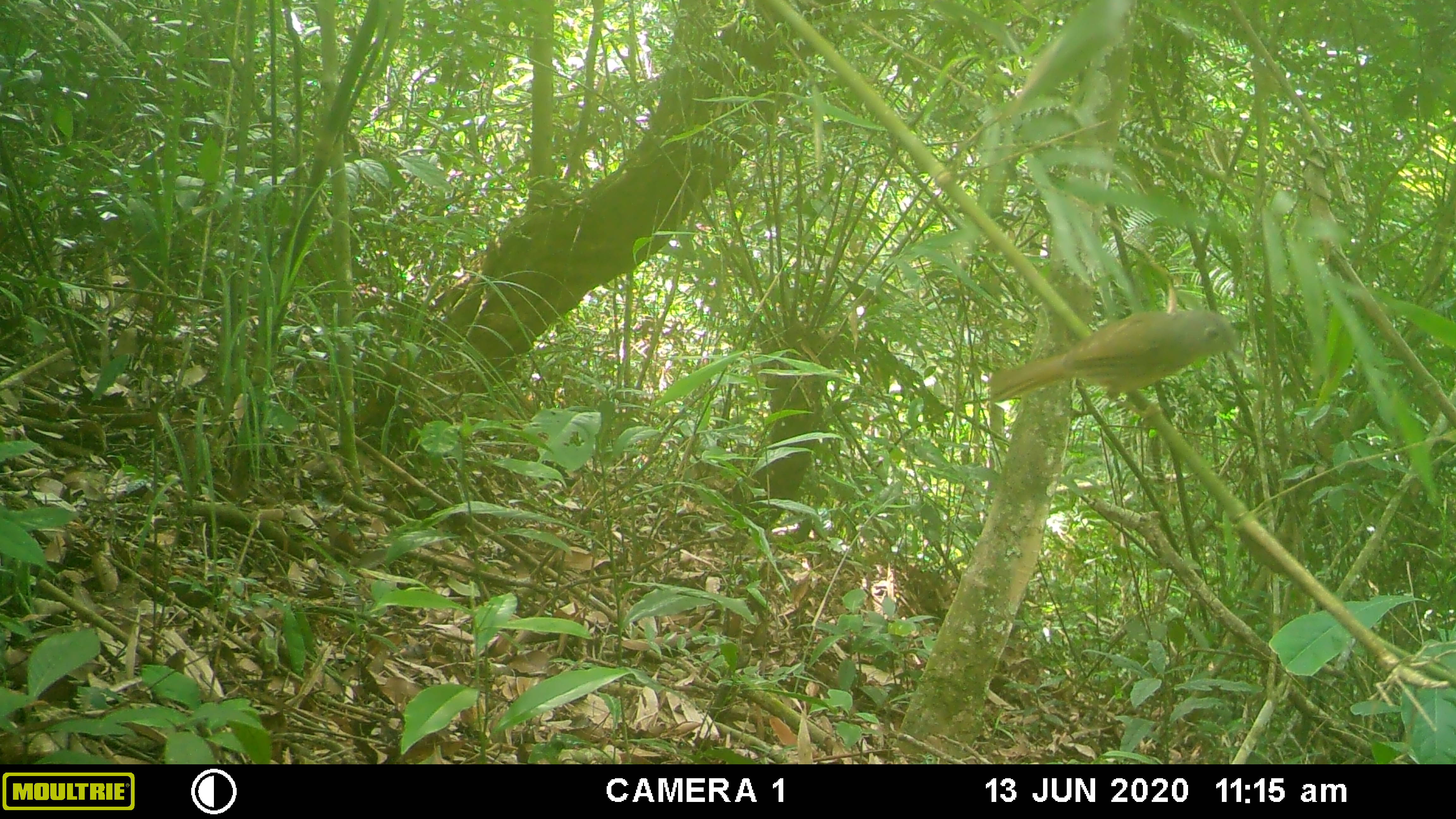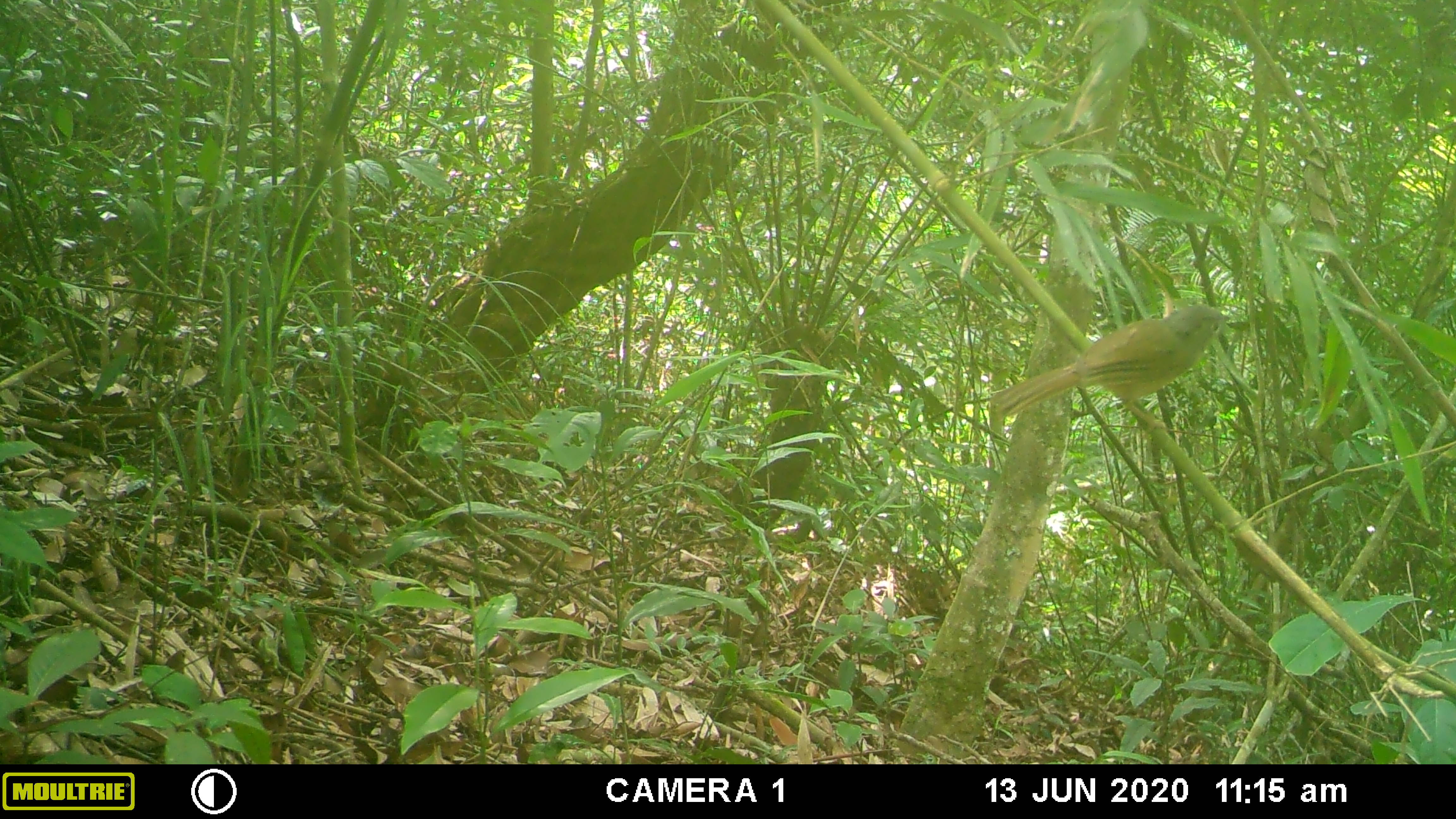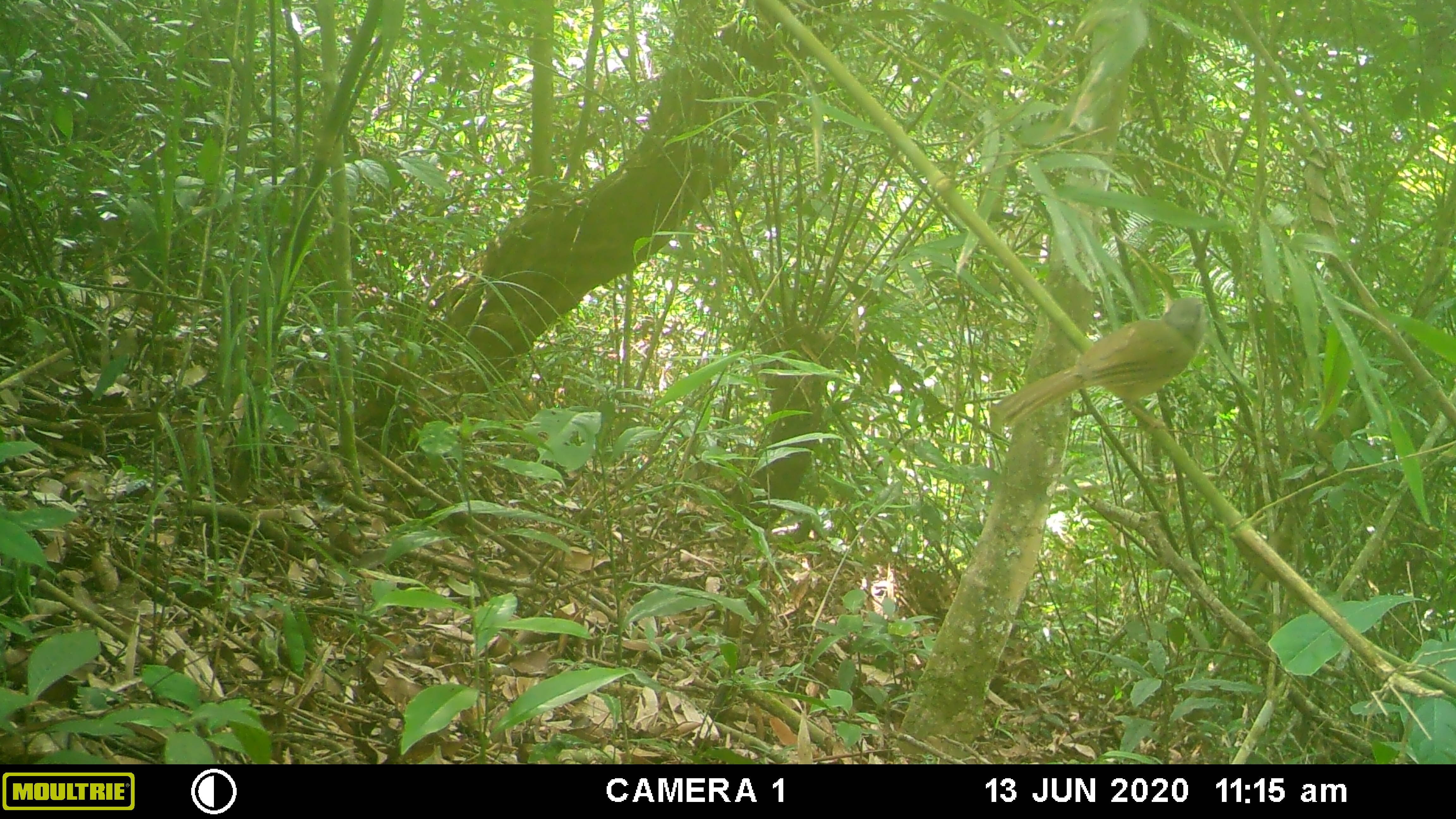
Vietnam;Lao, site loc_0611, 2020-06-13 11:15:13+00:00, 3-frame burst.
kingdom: Animalia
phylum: Chordata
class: Aves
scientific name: Aves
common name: bird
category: unidentified bird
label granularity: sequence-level